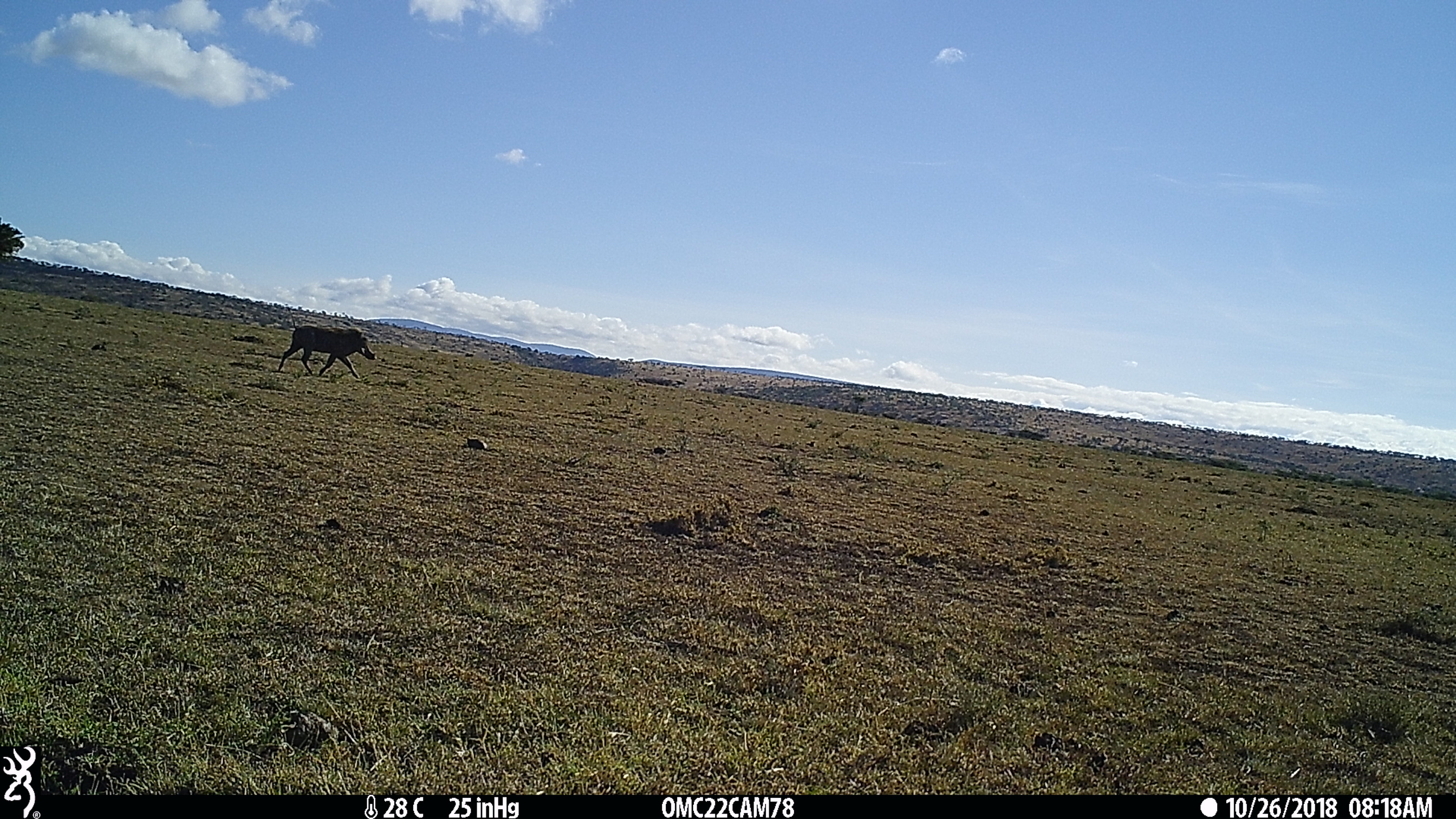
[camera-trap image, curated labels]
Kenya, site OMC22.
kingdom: Animalia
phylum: Chordata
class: Mammalia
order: Artiodactyla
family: Suidae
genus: Phacochoerus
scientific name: Phacochoerus africanus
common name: common warthog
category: warthog